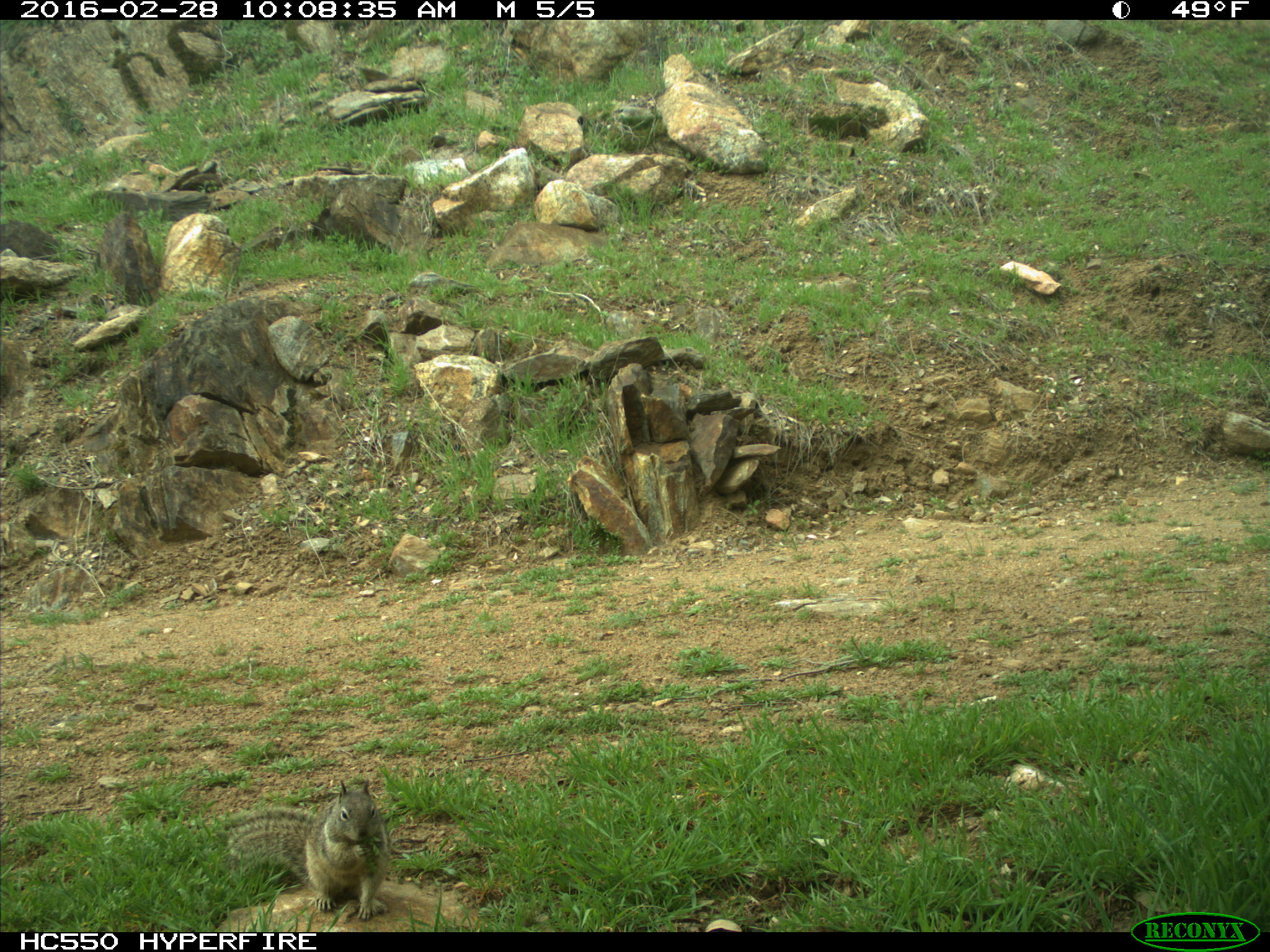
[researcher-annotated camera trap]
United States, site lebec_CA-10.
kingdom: Animalia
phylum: Chordata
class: Mammalia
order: Rodentia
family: Sciuridae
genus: Otospermophilus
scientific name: Otospermophilus beecheyi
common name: california ground squirrel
Otospermophilus beecheyi (california ground squirrel).